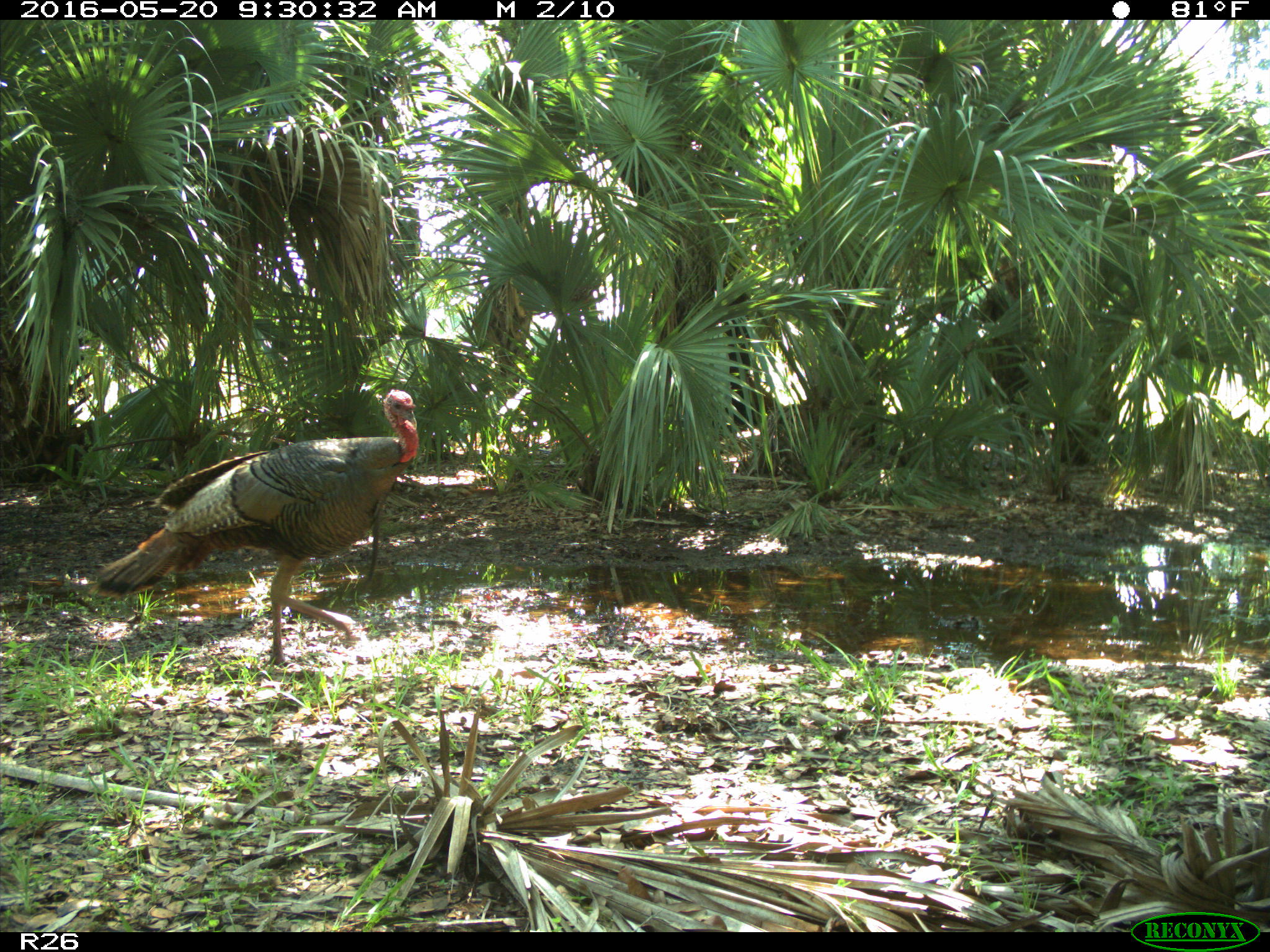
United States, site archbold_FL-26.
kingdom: Animalia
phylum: Chordata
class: Aves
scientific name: Aves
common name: birds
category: unidentified bird